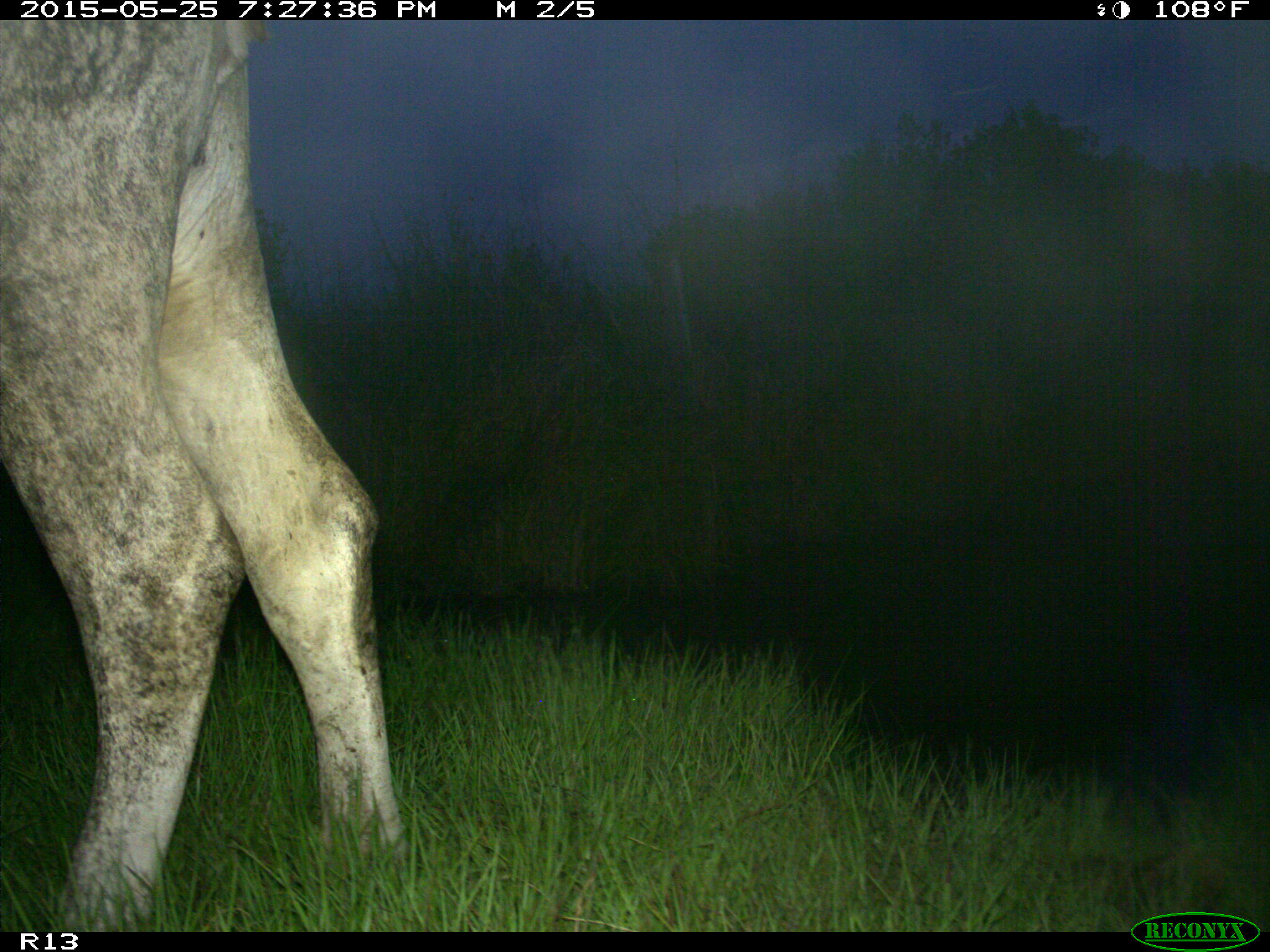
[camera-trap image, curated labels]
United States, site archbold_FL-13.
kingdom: Animalia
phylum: Chordata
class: Mammalia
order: Artiodactyla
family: Bovidae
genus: Bos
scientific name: Bos taurus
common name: domestic cow